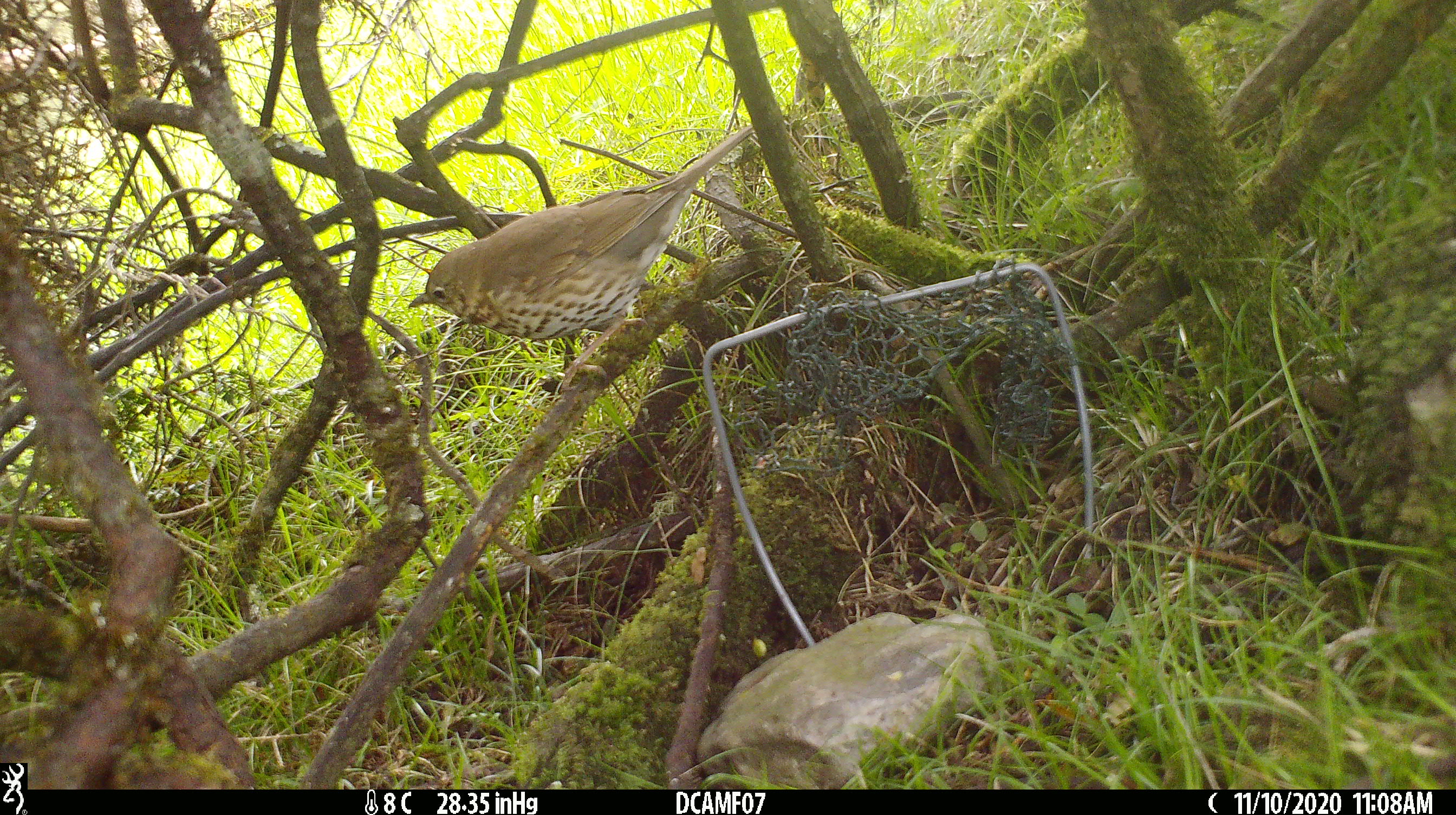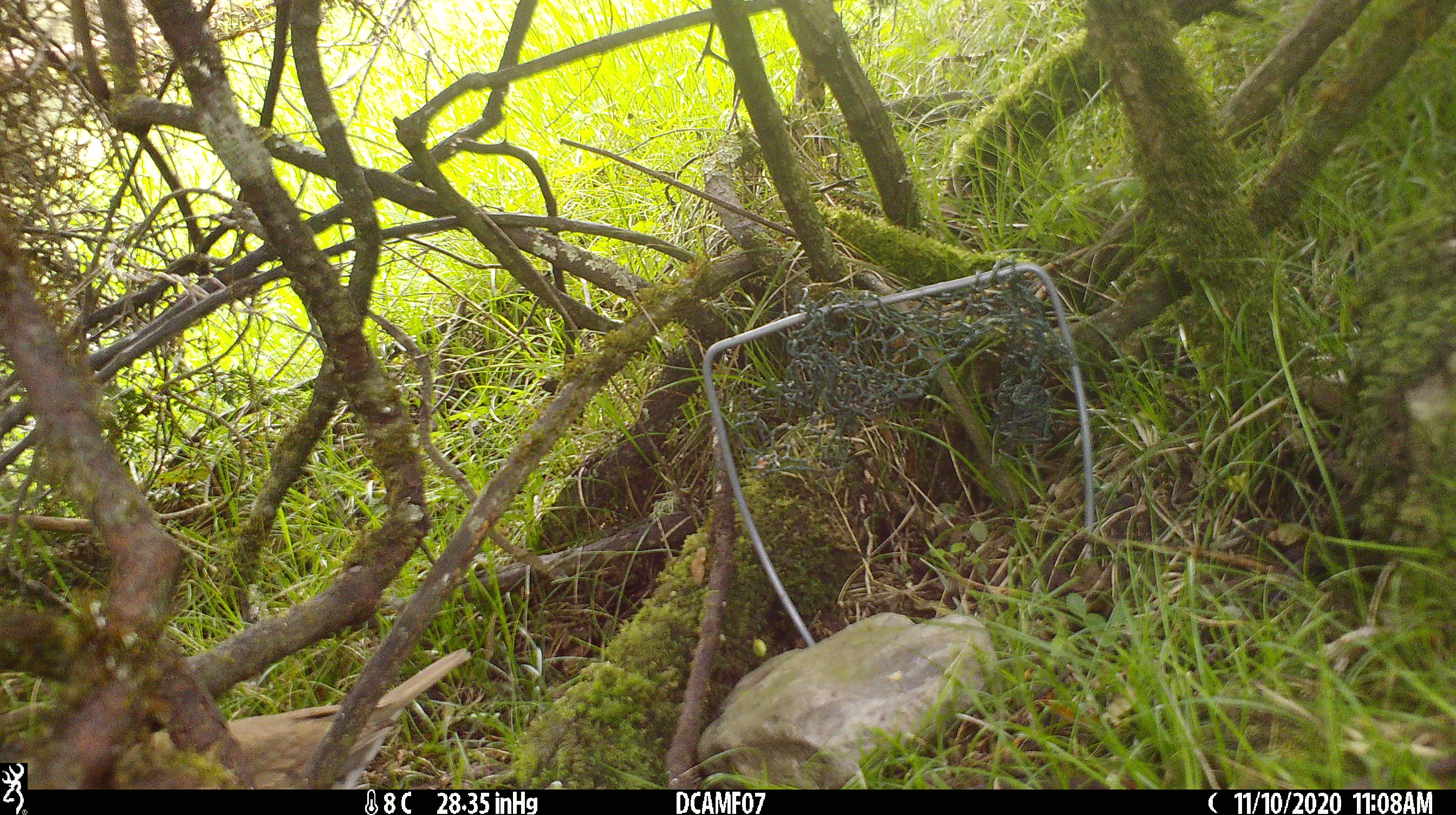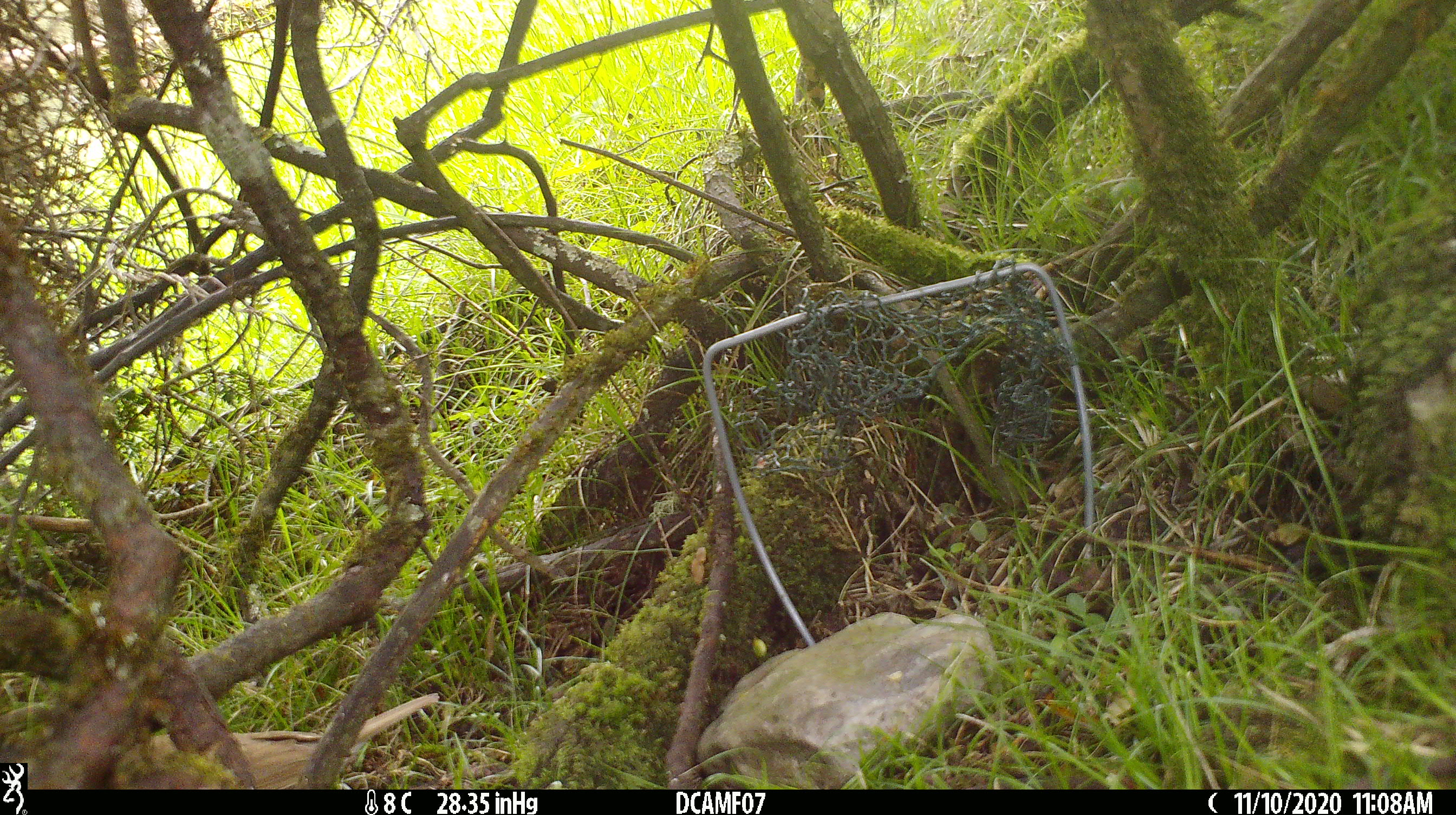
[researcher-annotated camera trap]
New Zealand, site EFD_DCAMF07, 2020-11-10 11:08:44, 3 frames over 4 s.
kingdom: Animalia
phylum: Chordata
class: Aves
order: Passeriformes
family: Turdidae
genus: Turdus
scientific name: Turdus philomelos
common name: song thrush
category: thrush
Thrush (song thrush) (Turdus philomelos).